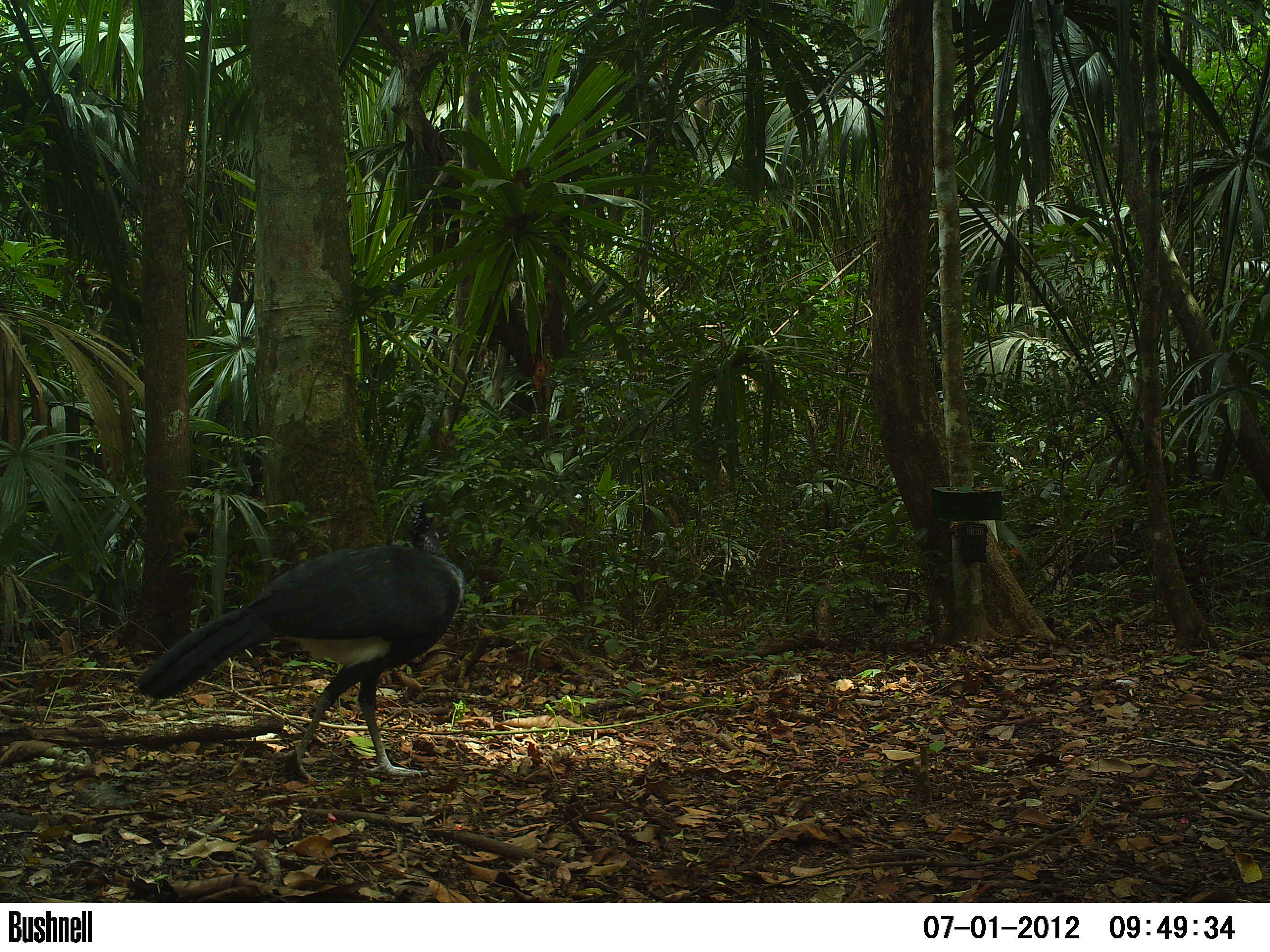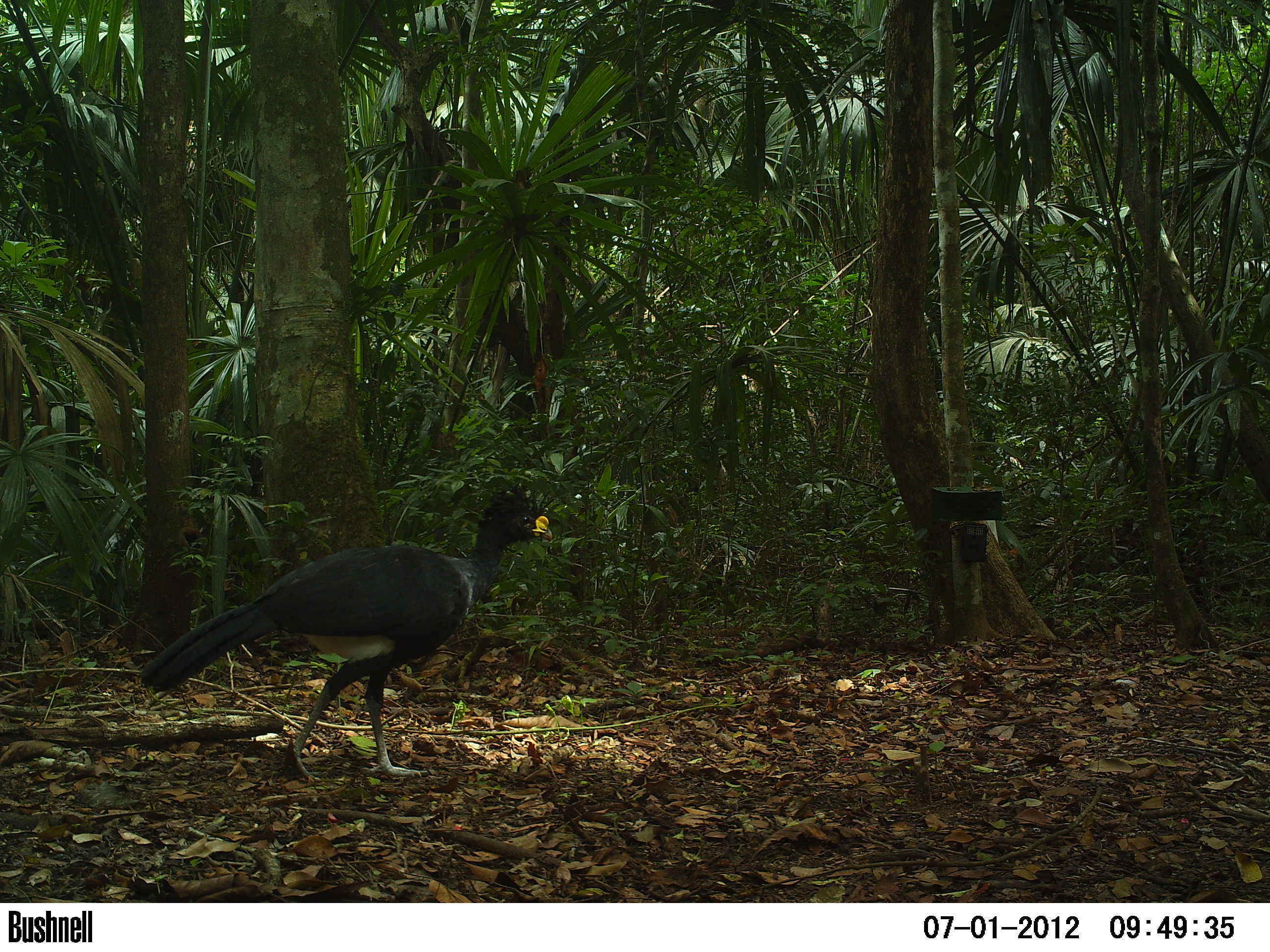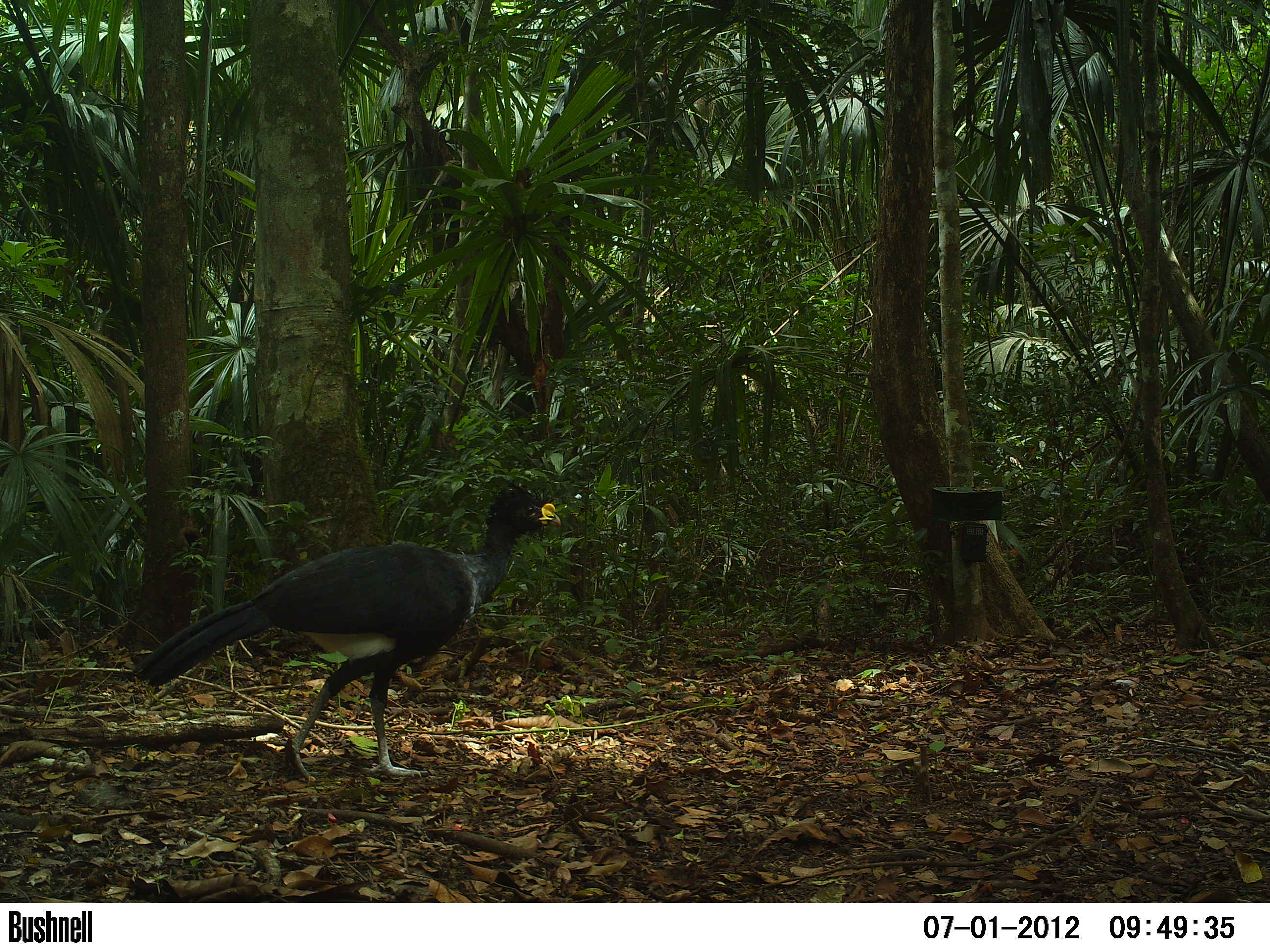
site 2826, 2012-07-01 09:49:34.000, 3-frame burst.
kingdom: Animalia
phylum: Chordata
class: Aves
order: Galliformes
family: Cracidae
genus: Crax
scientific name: Crax rubra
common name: great curassow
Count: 1.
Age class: adult.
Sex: male.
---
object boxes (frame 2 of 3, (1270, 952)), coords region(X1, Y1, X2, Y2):
crax rubra: region(139, 484, 553, 782)